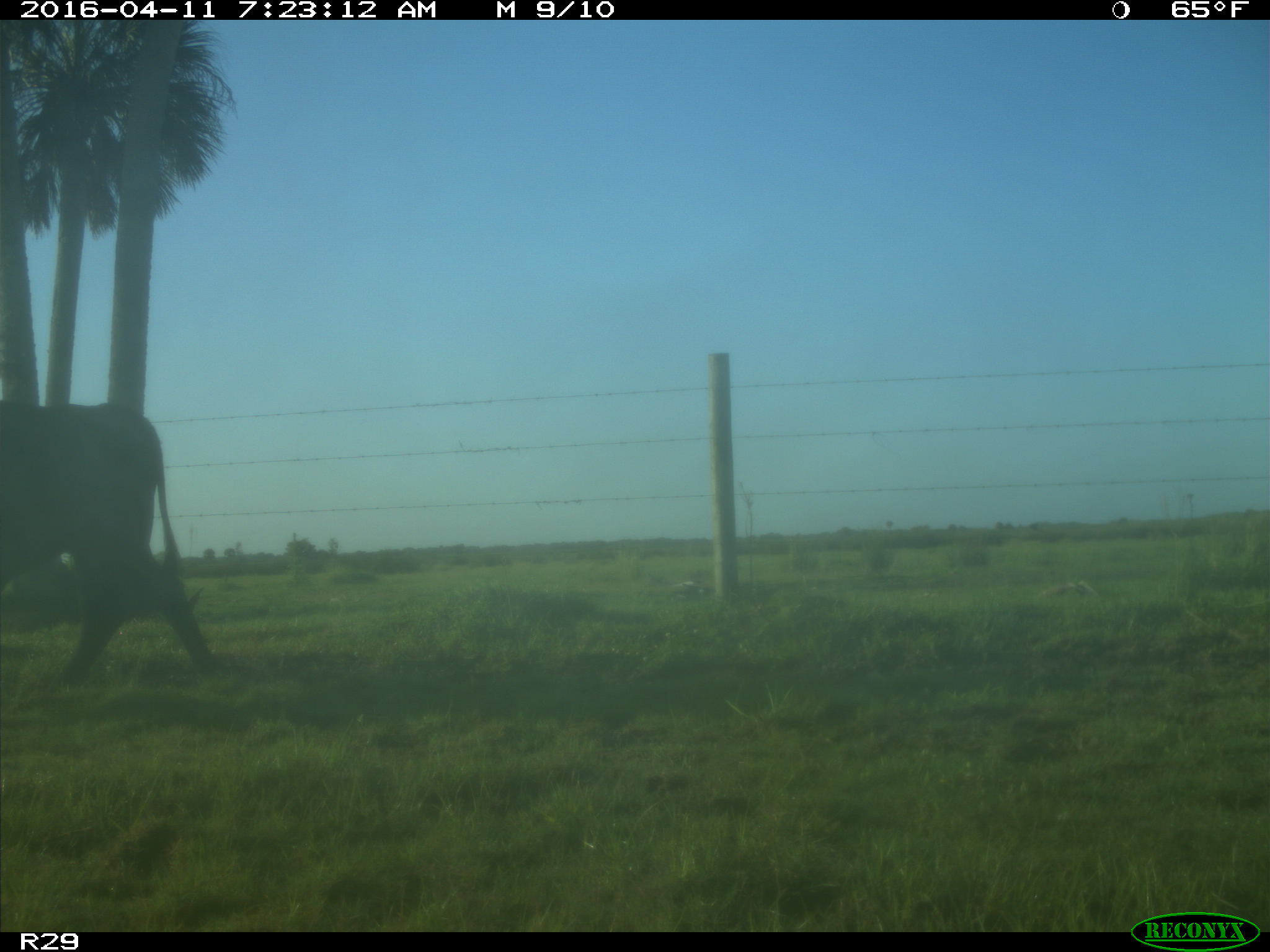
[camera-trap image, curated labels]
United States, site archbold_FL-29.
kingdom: Animalia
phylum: Chordata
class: Mammalia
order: Artiodactyla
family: Bovidae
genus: Bos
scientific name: Bos taurus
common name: domestic cow